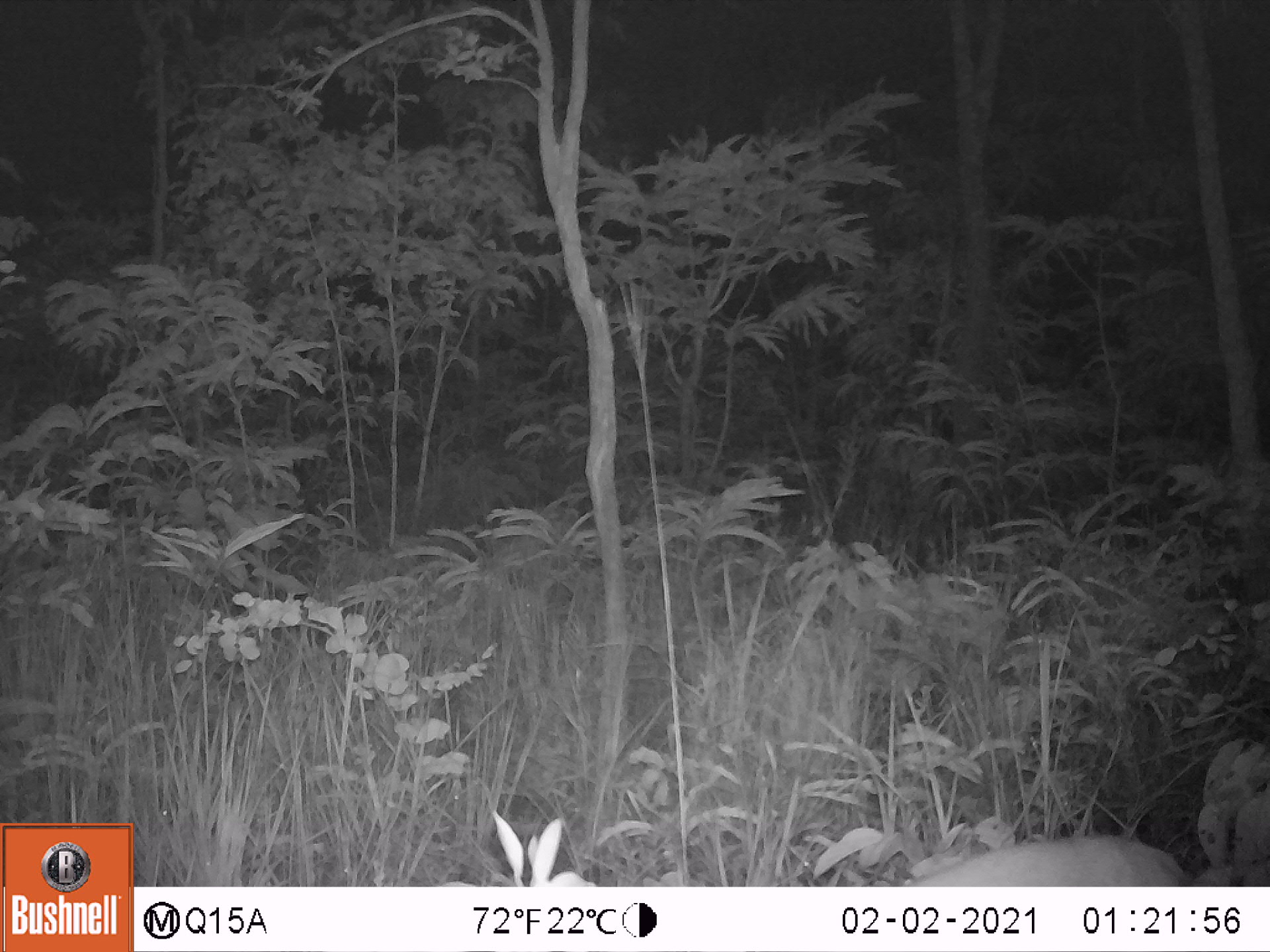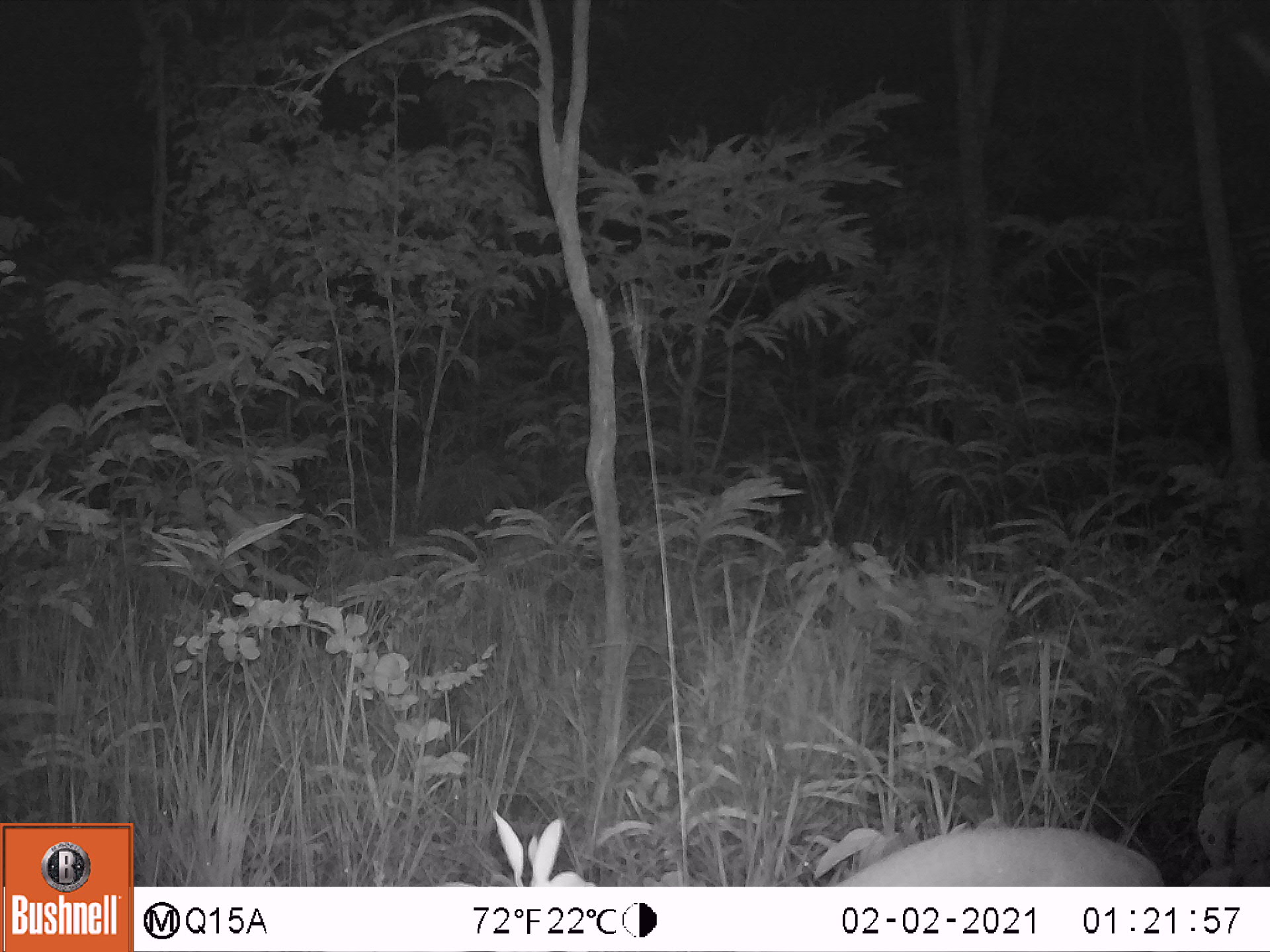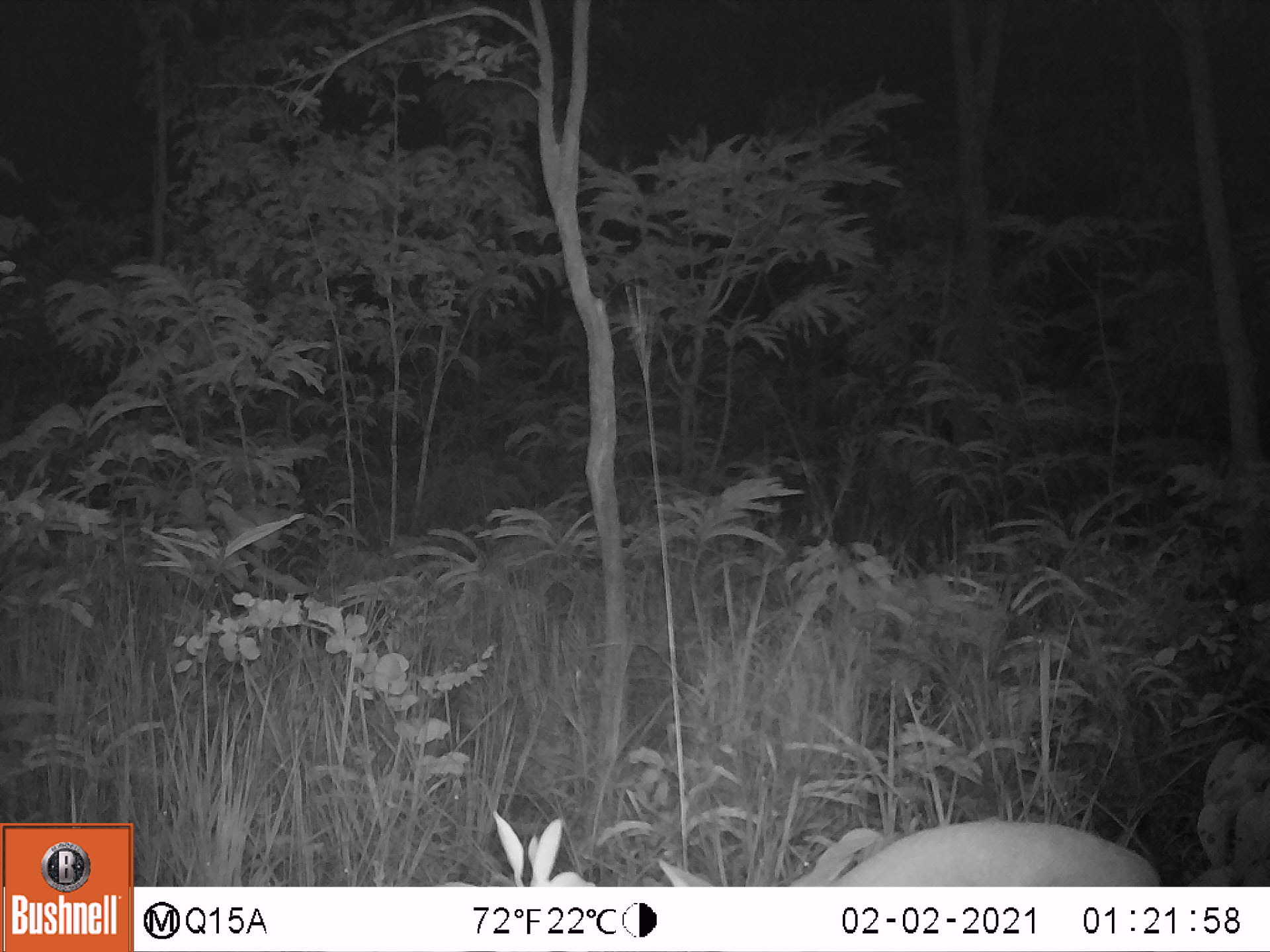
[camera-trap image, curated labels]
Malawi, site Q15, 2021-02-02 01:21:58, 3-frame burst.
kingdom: Animalia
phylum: Chordata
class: Mammalia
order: Artiodactyla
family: Bovidae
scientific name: Antilopinae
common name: small antelope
Small antelope (Antilopinae), count 1.